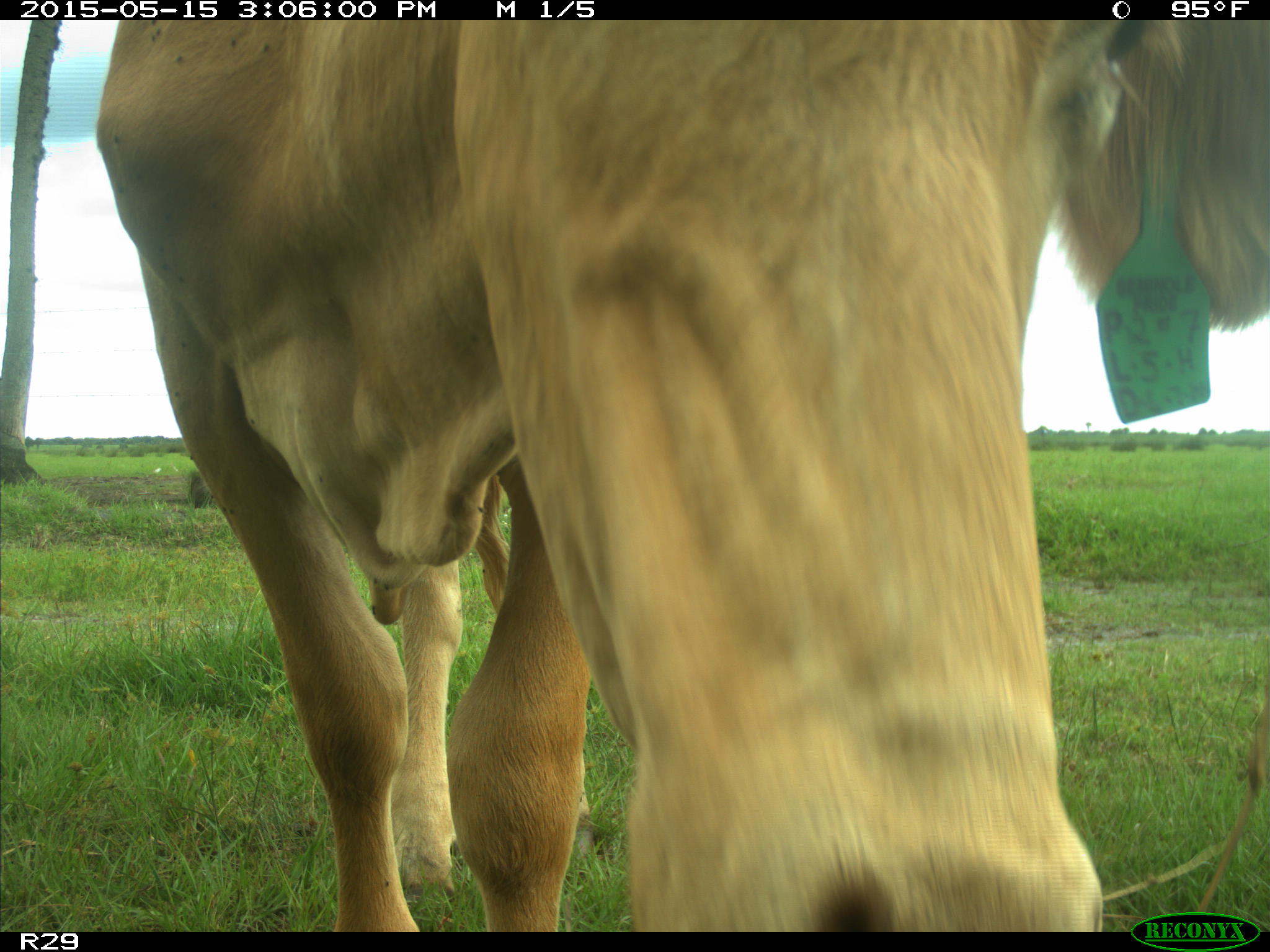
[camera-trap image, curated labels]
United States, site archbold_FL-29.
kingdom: Animalia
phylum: Chordata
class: Mammalia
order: Artiodactyla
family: Bovidae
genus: Bos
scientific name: Bos taurus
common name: domestic cow